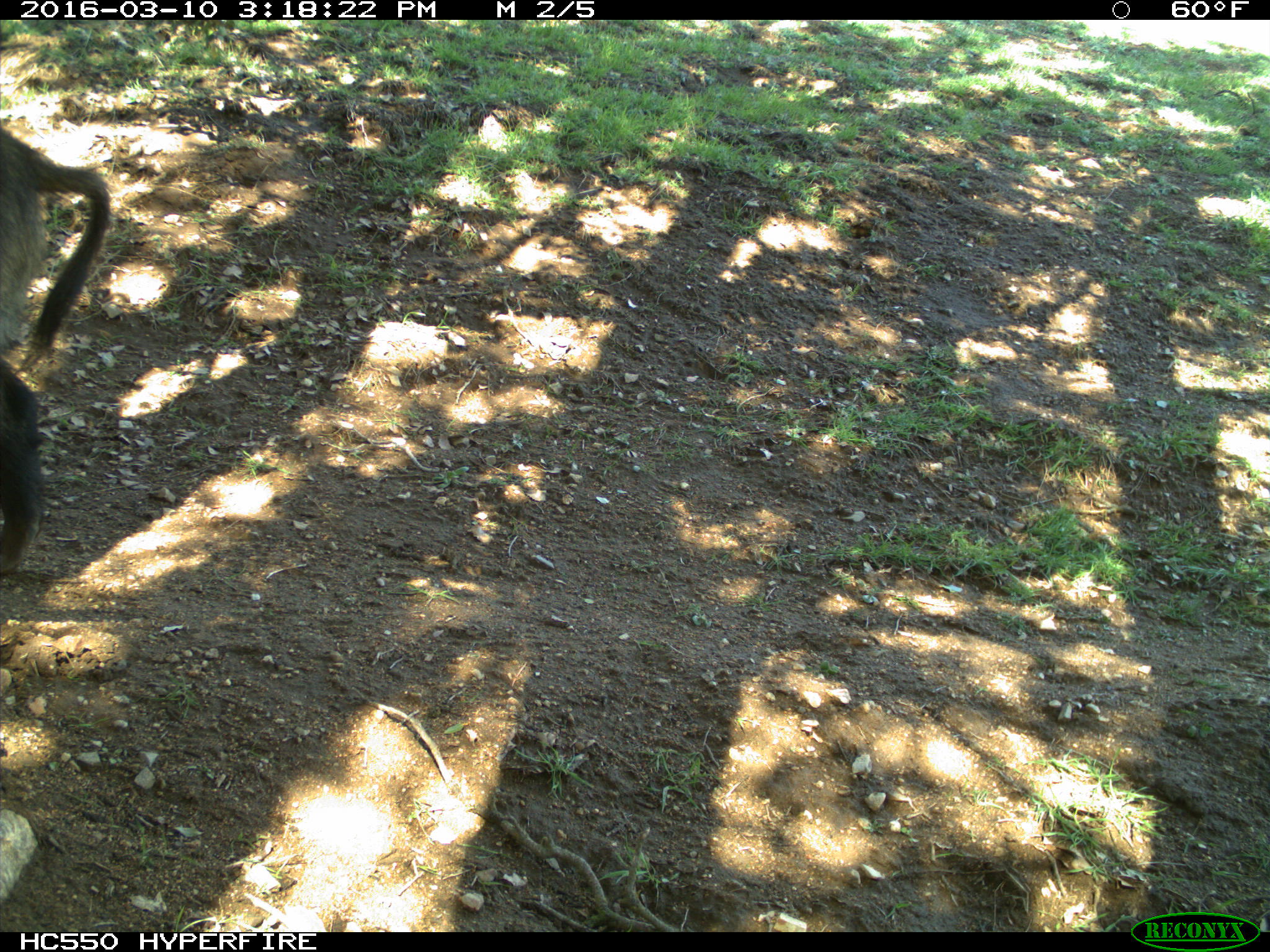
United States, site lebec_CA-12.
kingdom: Animalia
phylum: Chordata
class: Mammalia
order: Artiodactyla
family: Suidae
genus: Sus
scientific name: Sus scrofa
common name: wild boar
Sus scrofa (wild boar).